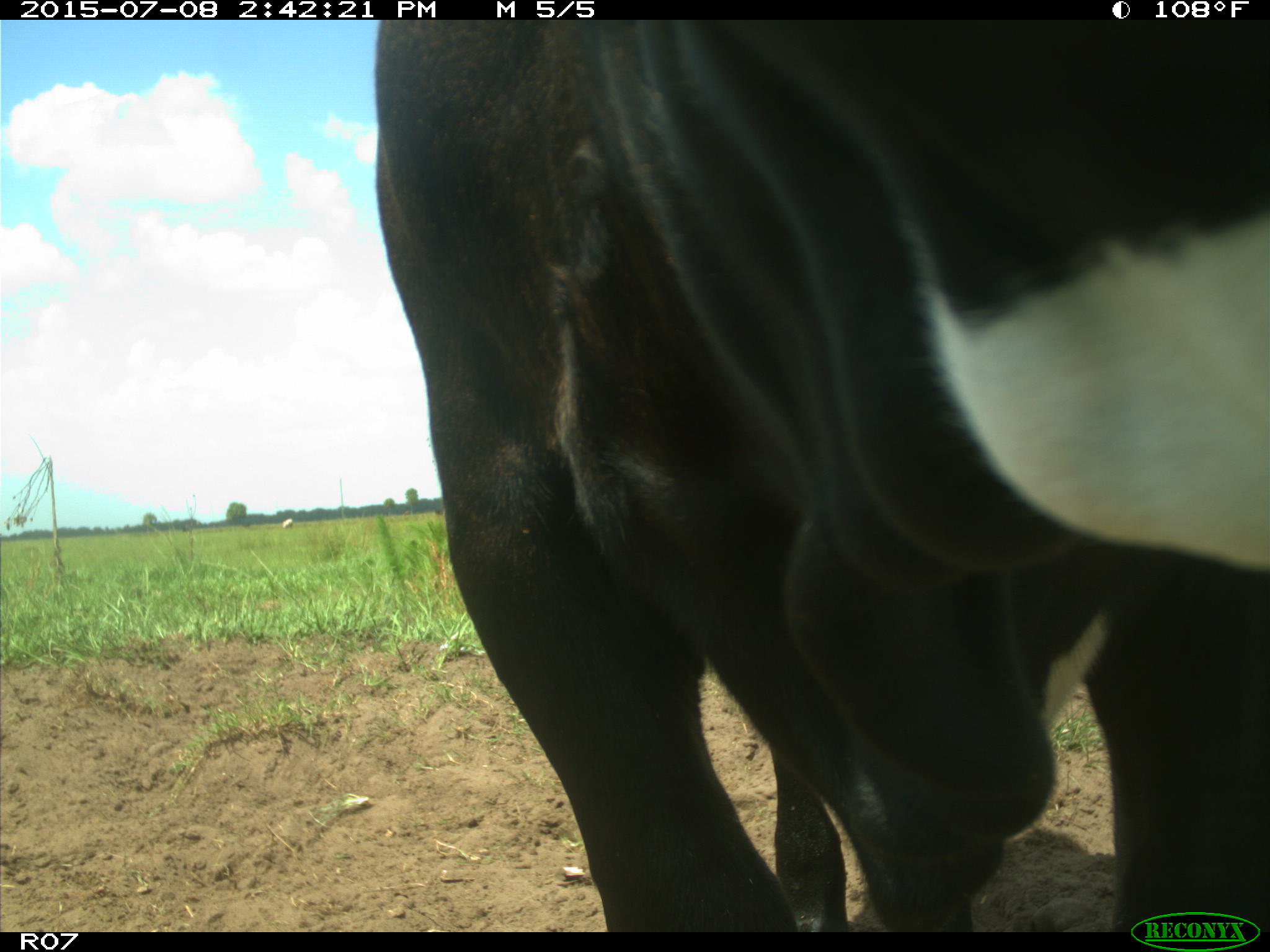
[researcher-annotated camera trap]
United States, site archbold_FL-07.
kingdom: Animalia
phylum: Chordata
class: Mammalia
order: Artiodactyla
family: Bovidae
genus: Bos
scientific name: Bos taurus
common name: domestic cow